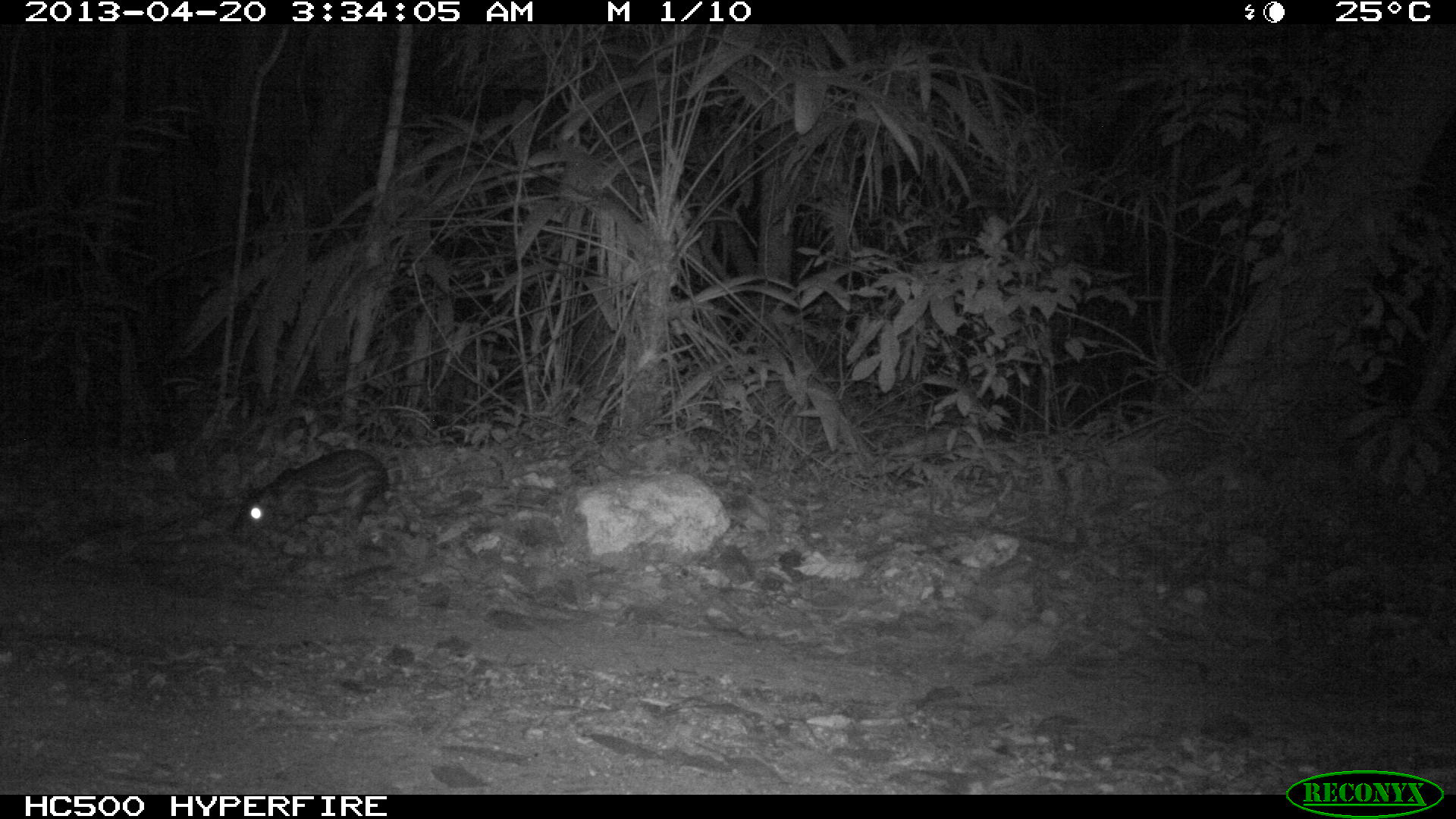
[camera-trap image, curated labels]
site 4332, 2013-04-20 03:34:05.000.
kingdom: Animalia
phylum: Chordata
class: Mammalia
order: Rodentia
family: Cuniculidae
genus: Cuniculus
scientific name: Cuniculus paca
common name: lowland paca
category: agouti paca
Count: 1.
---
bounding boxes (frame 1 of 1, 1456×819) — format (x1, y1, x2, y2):
agouti paca: (229, 446, 397, 543)